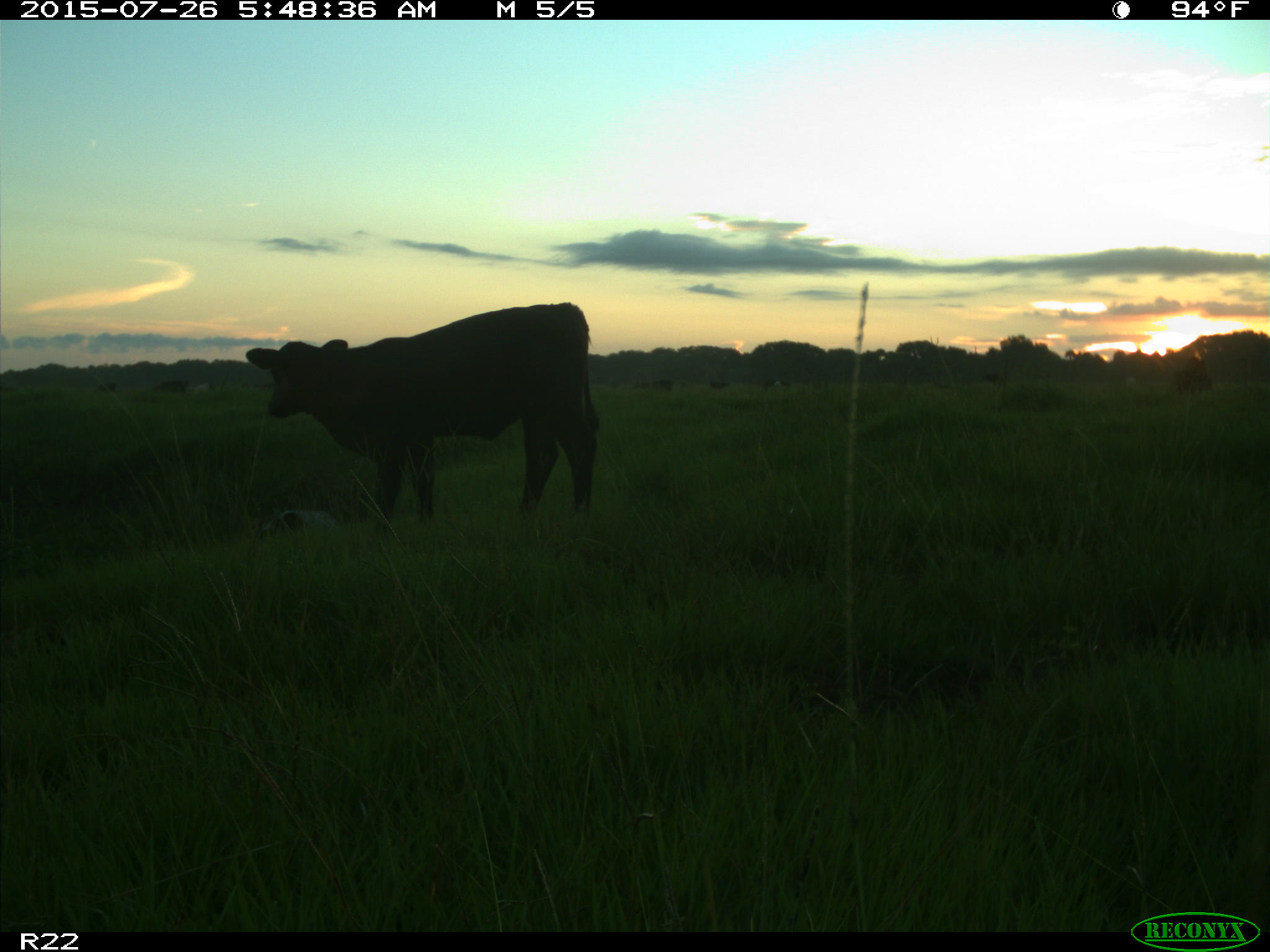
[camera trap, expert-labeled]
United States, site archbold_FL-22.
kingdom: Animalia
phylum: Chordata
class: Mammalia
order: Artiodactyla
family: Bovidae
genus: Bos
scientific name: Bos taurus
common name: domestic cow